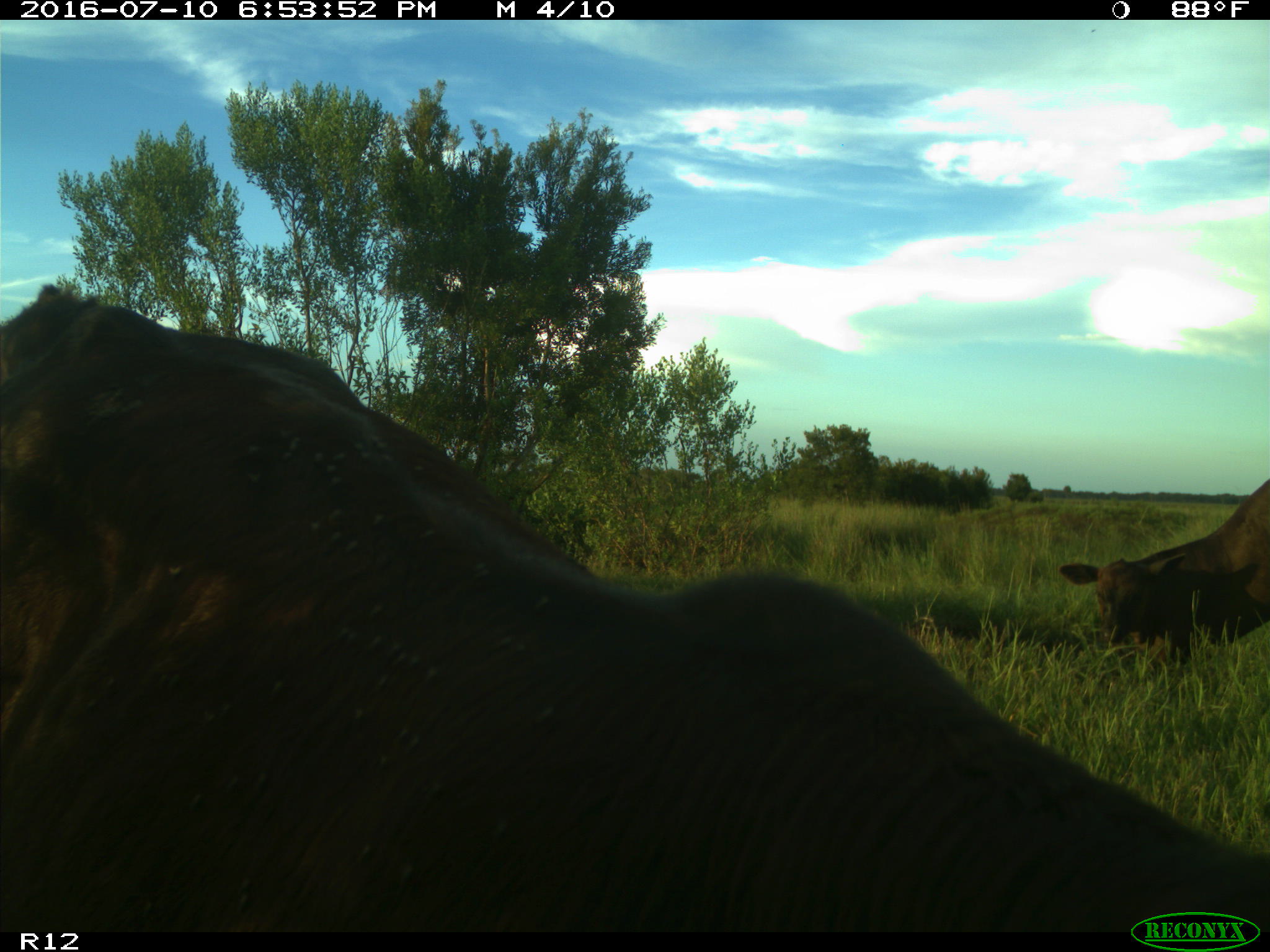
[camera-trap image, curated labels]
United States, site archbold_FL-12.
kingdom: Animalia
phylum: Chordata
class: Mammalia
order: Artiodactyla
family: Bovidae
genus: Bos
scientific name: Bos taurus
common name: domestic cow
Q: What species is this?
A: Bos taurus (domestic cow).